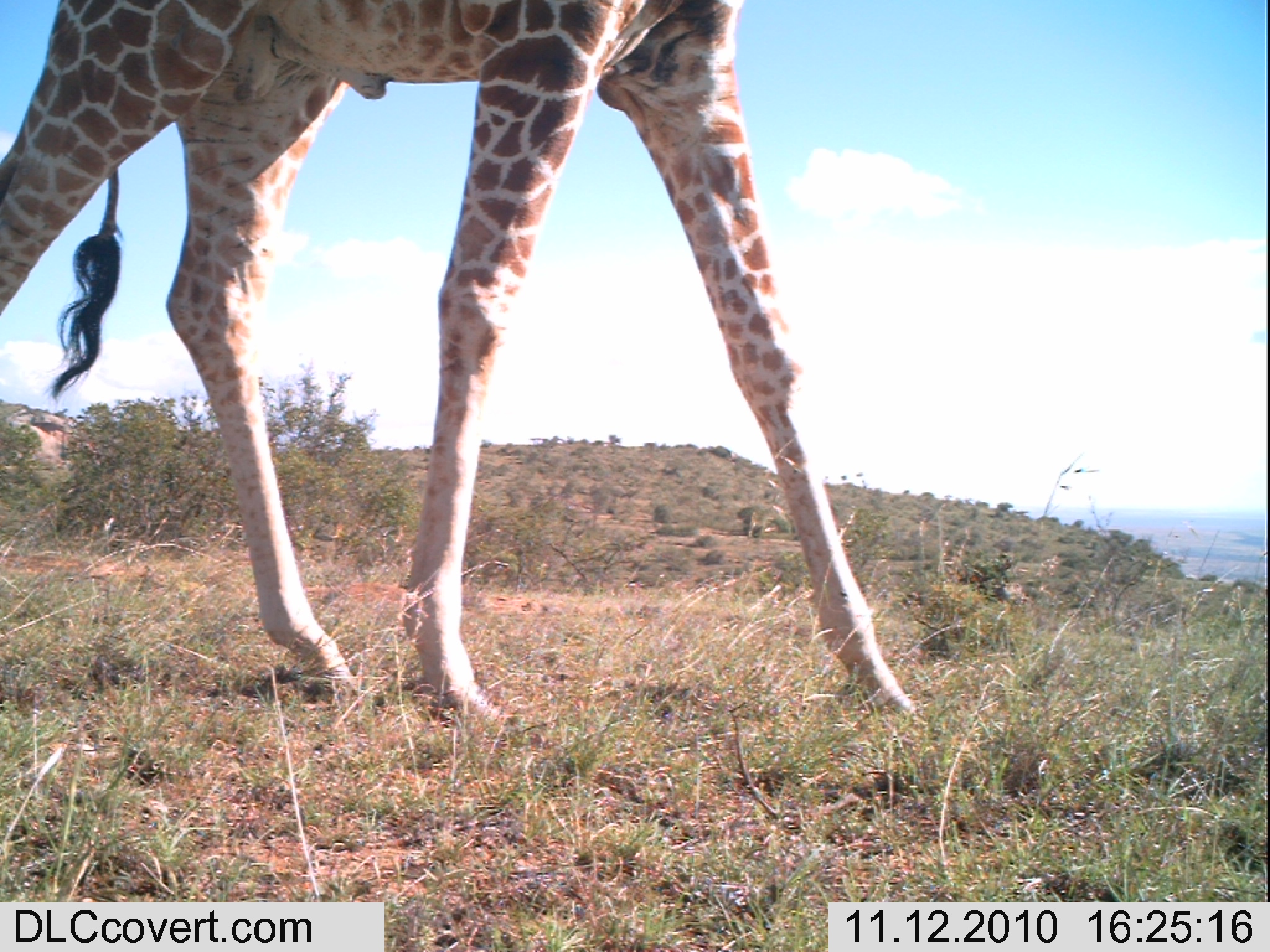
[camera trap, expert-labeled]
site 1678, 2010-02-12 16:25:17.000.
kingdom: Animalia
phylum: Chordata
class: Mammalia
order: Artiodactyla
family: Giraffidae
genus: Giraffa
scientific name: Giraffa camelopardalis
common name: giraffe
Giraffa camelopardalis (giraffe), count 1.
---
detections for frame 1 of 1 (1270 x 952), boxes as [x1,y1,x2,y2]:
giraffa camelopardalis: [0,0,919,725]